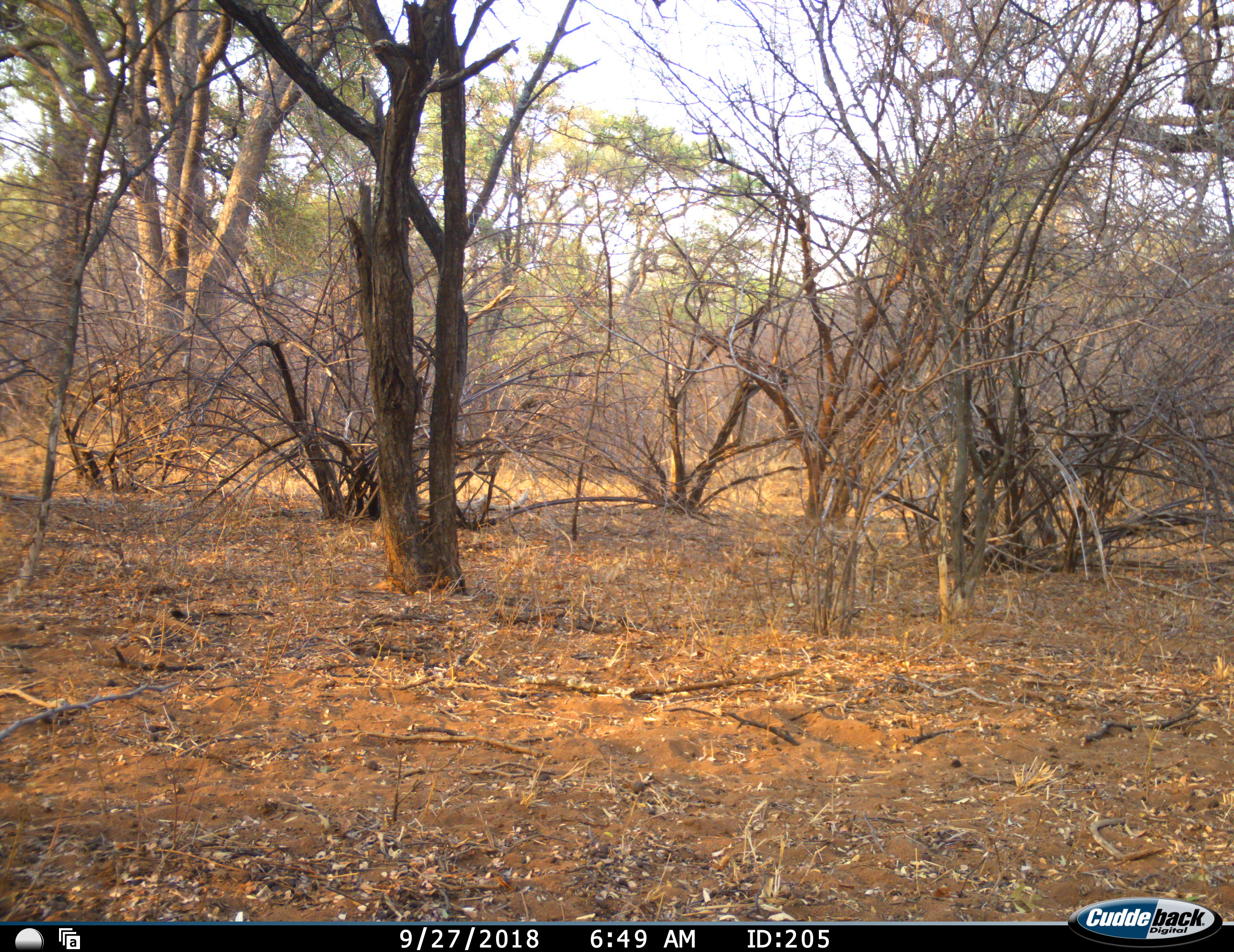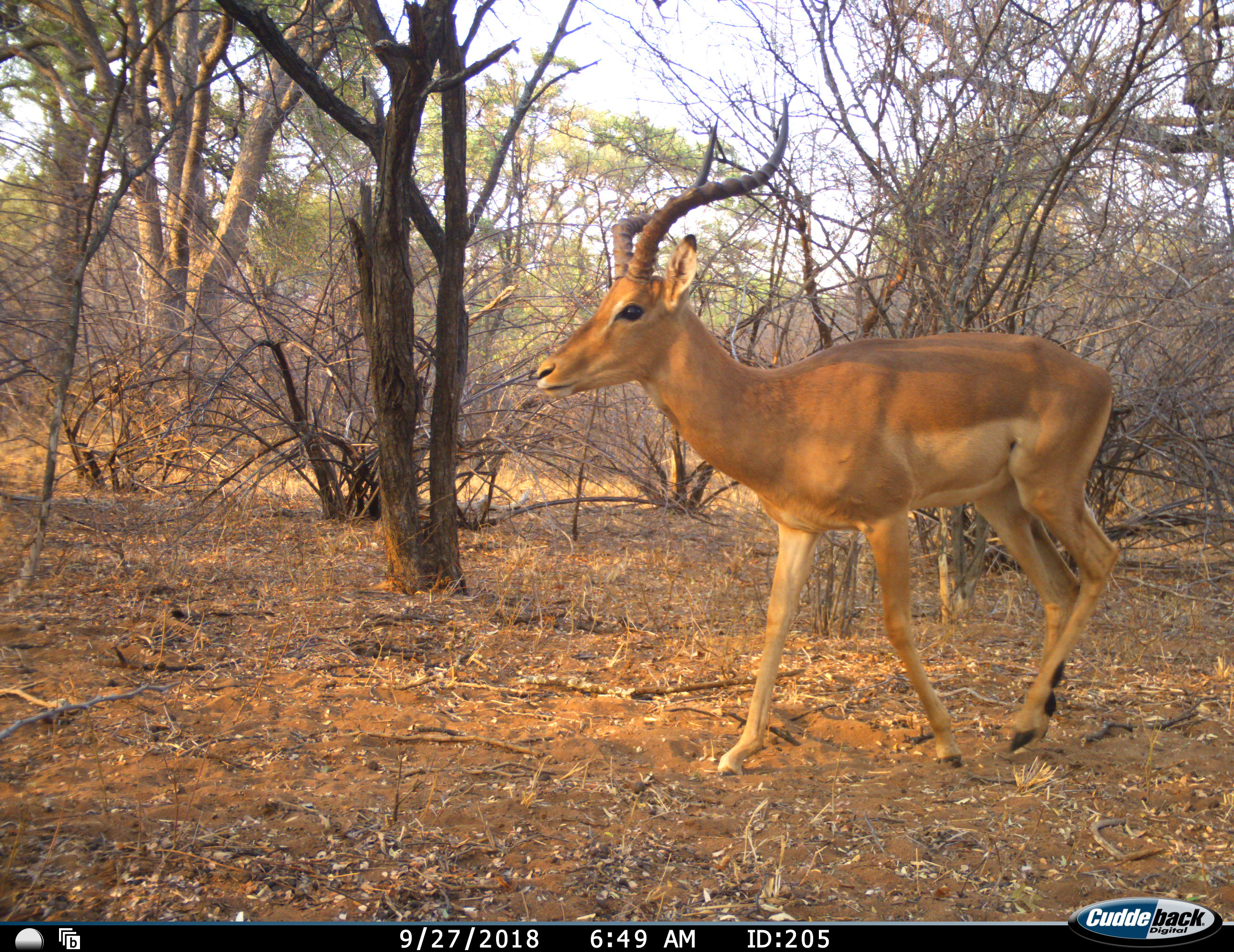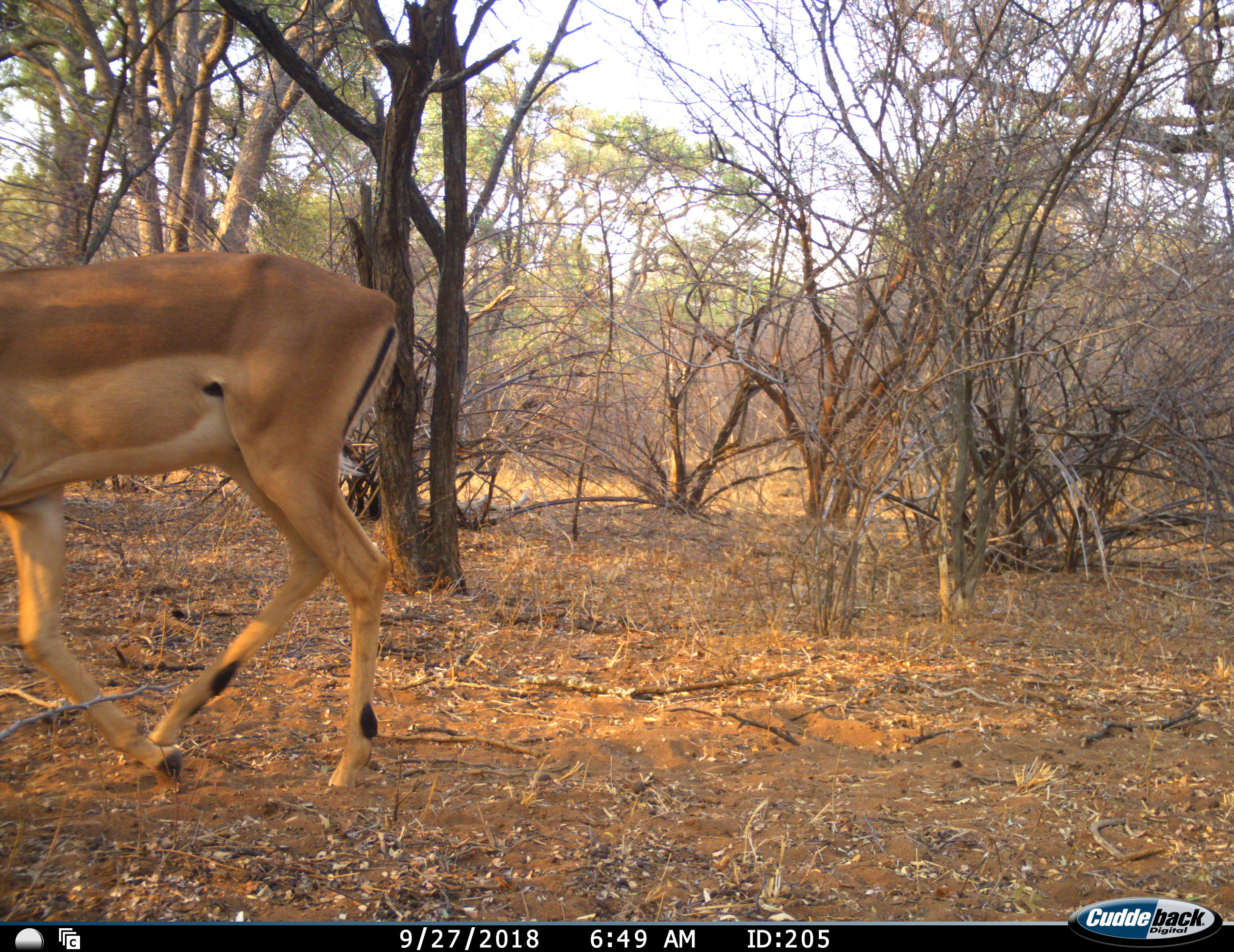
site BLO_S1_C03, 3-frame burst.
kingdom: Animalia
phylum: Chordata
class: Mammalia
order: Artiodactyla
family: Bovidae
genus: Aepyceros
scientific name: Aepyceros melampus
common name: impala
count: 1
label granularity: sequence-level